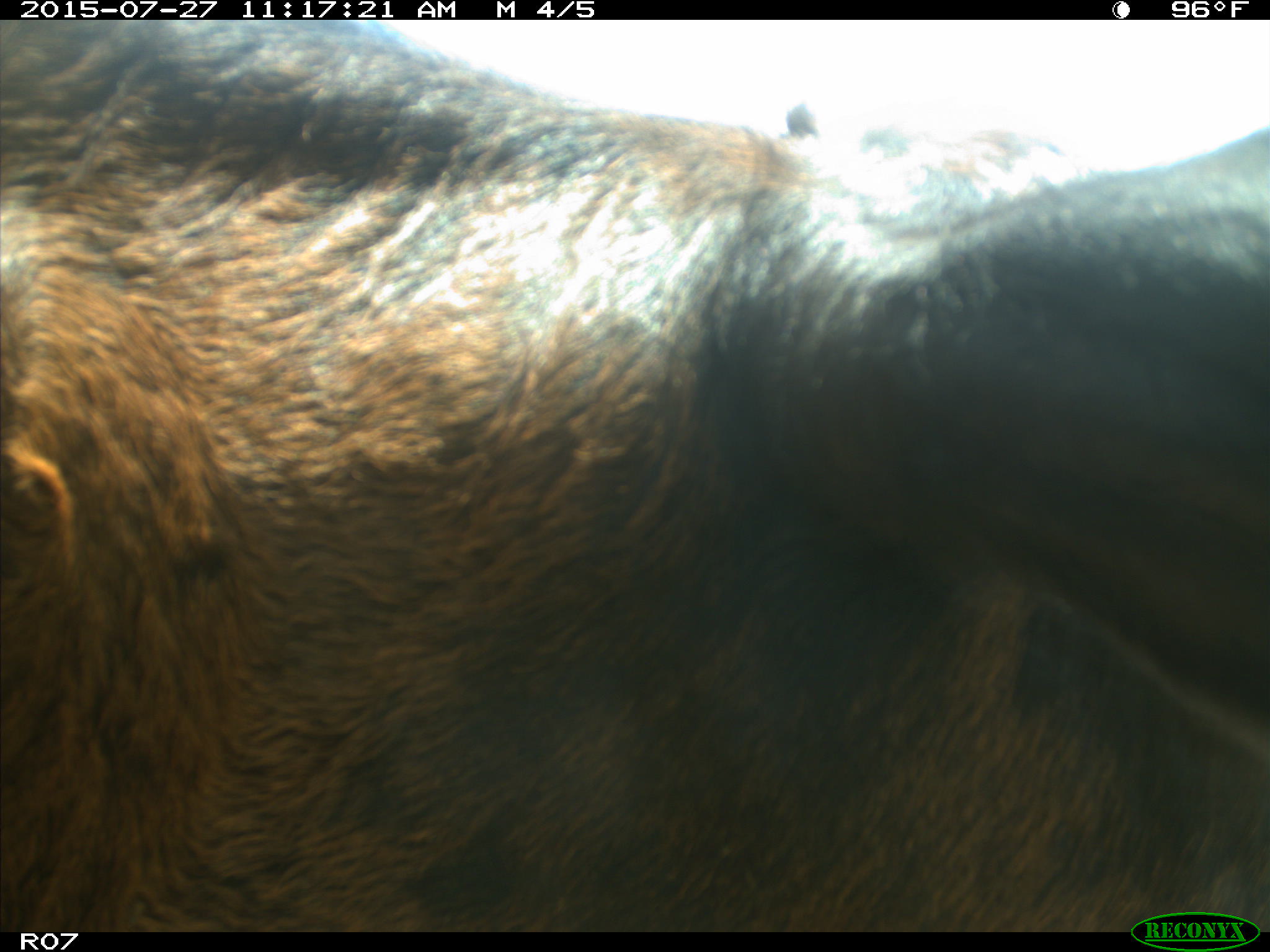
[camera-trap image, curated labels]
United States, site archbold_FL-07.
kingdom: Animalia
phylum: Chordata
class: Mammalia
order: Artiodactyla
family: Bovidae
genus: Bos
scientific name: Bos taurus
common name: domestic cow